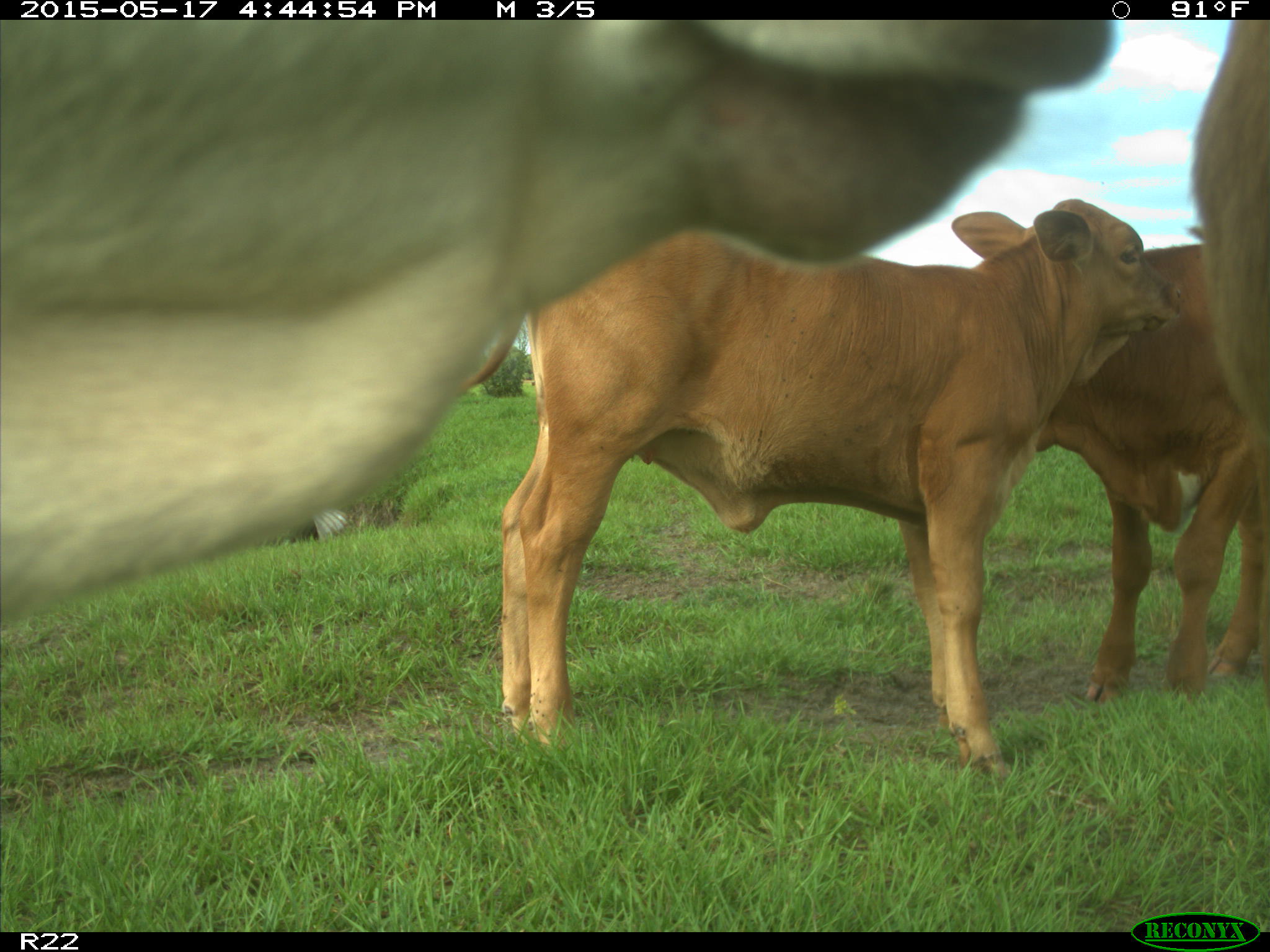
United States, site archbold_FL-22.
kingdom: Animalia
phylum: Chordata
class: Mammalia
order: Artiodactyla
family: Bovidae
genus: Bos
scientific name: Bos taurus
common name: domestic cow